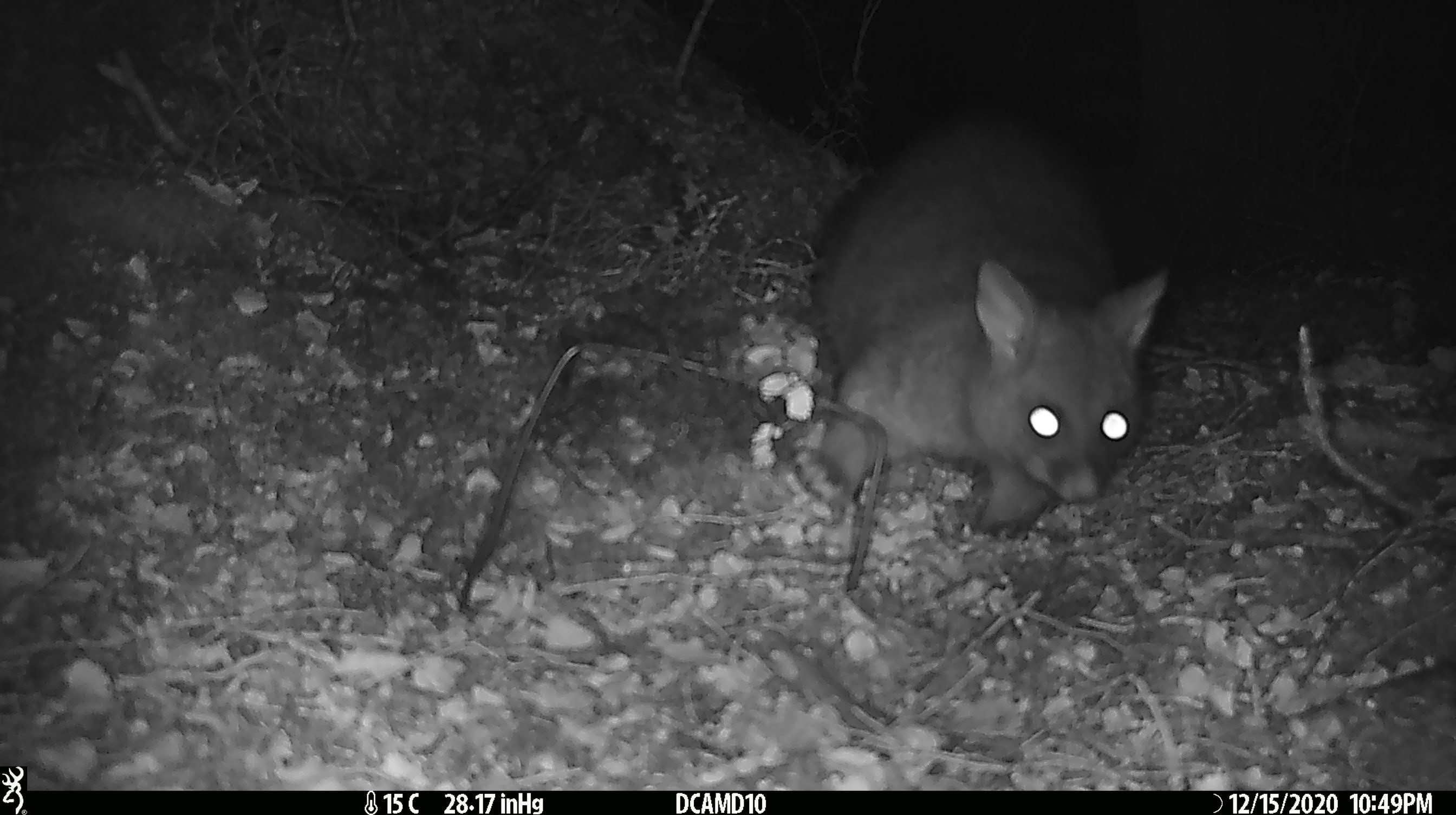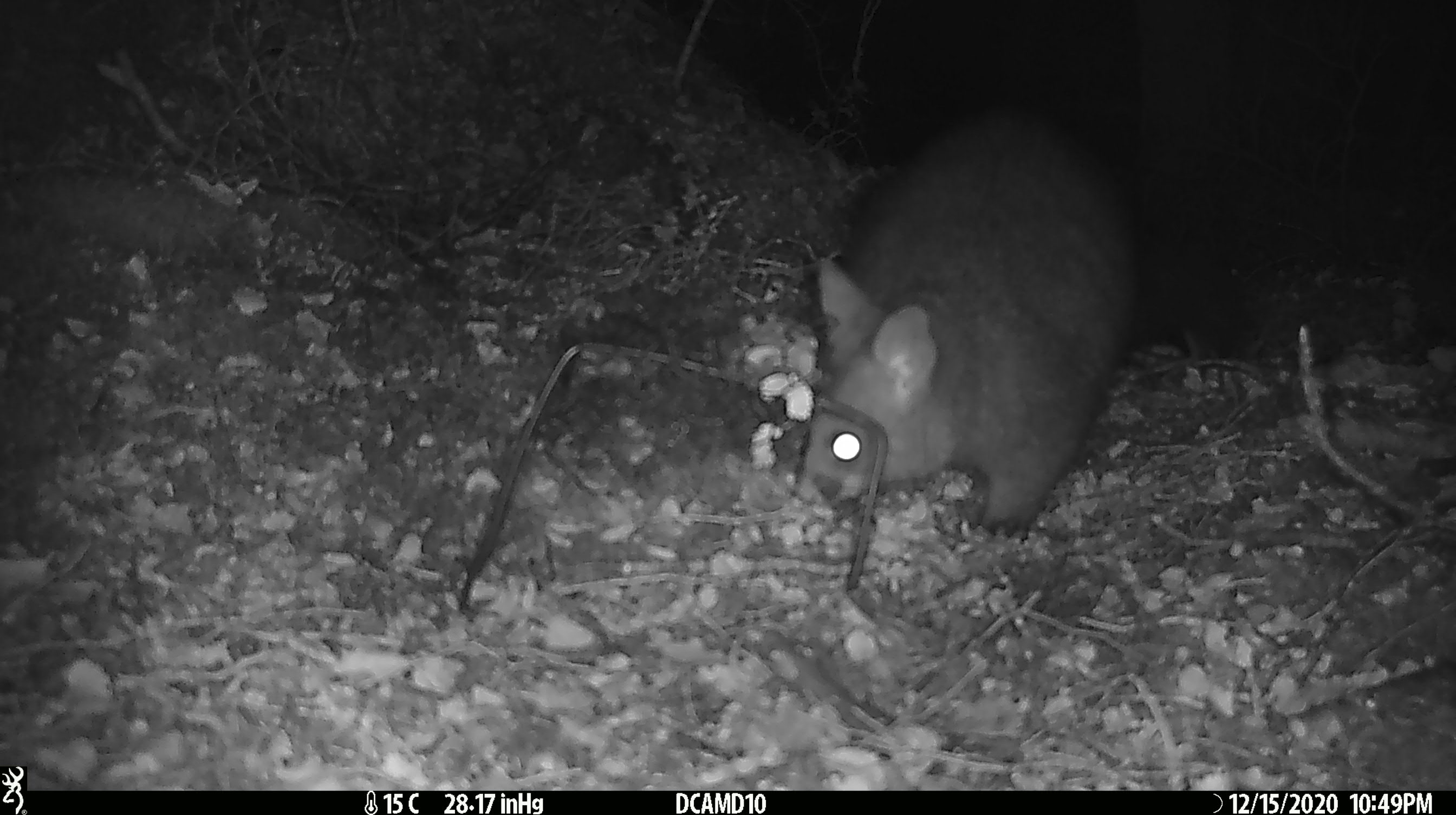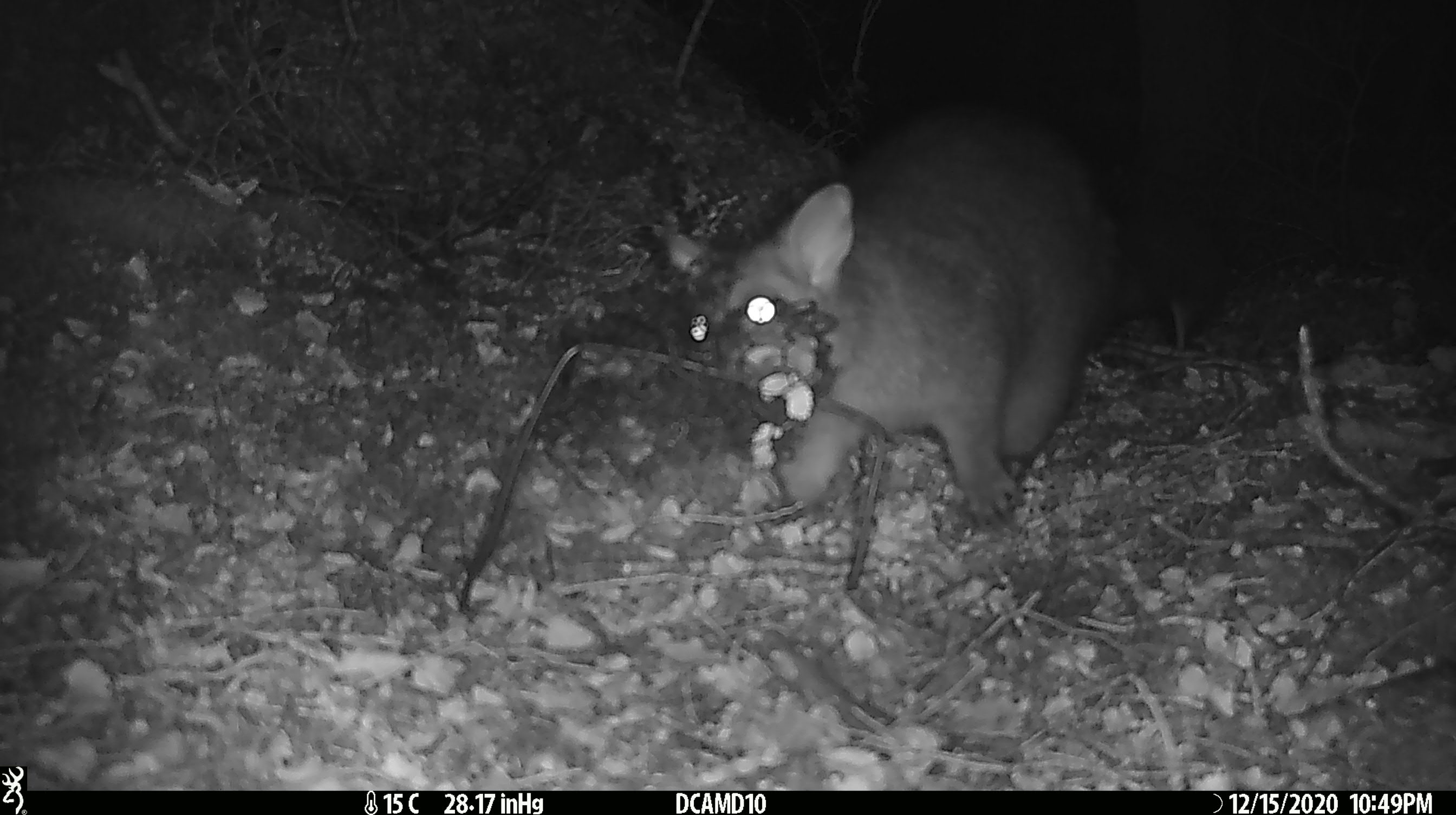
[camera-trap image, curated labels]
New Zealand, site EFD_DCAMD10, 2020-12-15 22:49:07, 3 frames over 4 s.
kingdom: Animalia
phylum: Chordata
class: Mammalia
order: Diprotodontia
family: Phalangeridae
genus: Trichosurus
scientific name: Trichosurus vulpecula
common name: common brushtail possum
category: possum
Possum (common brushtail possum) (Trichosurus vulpecula).